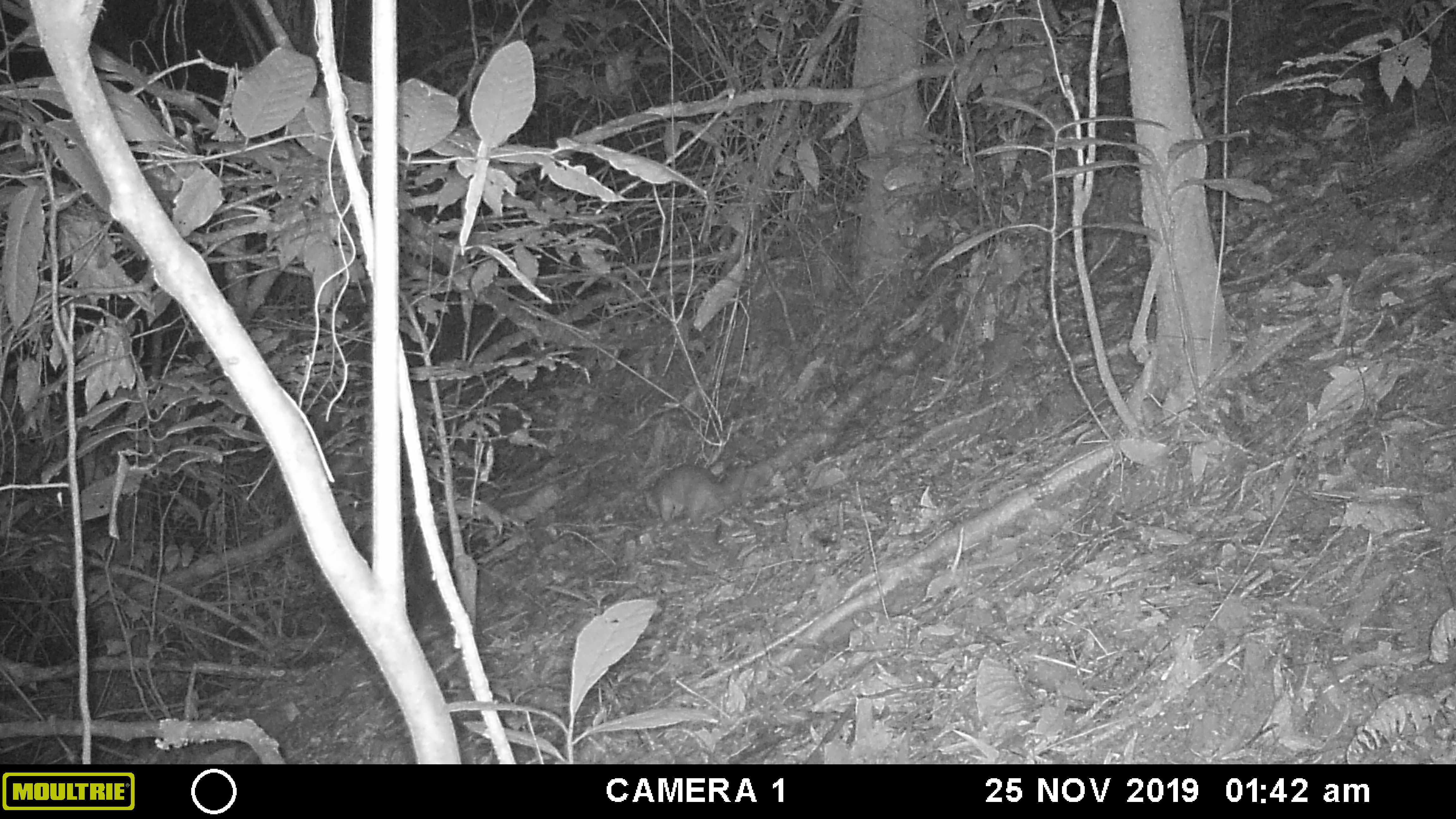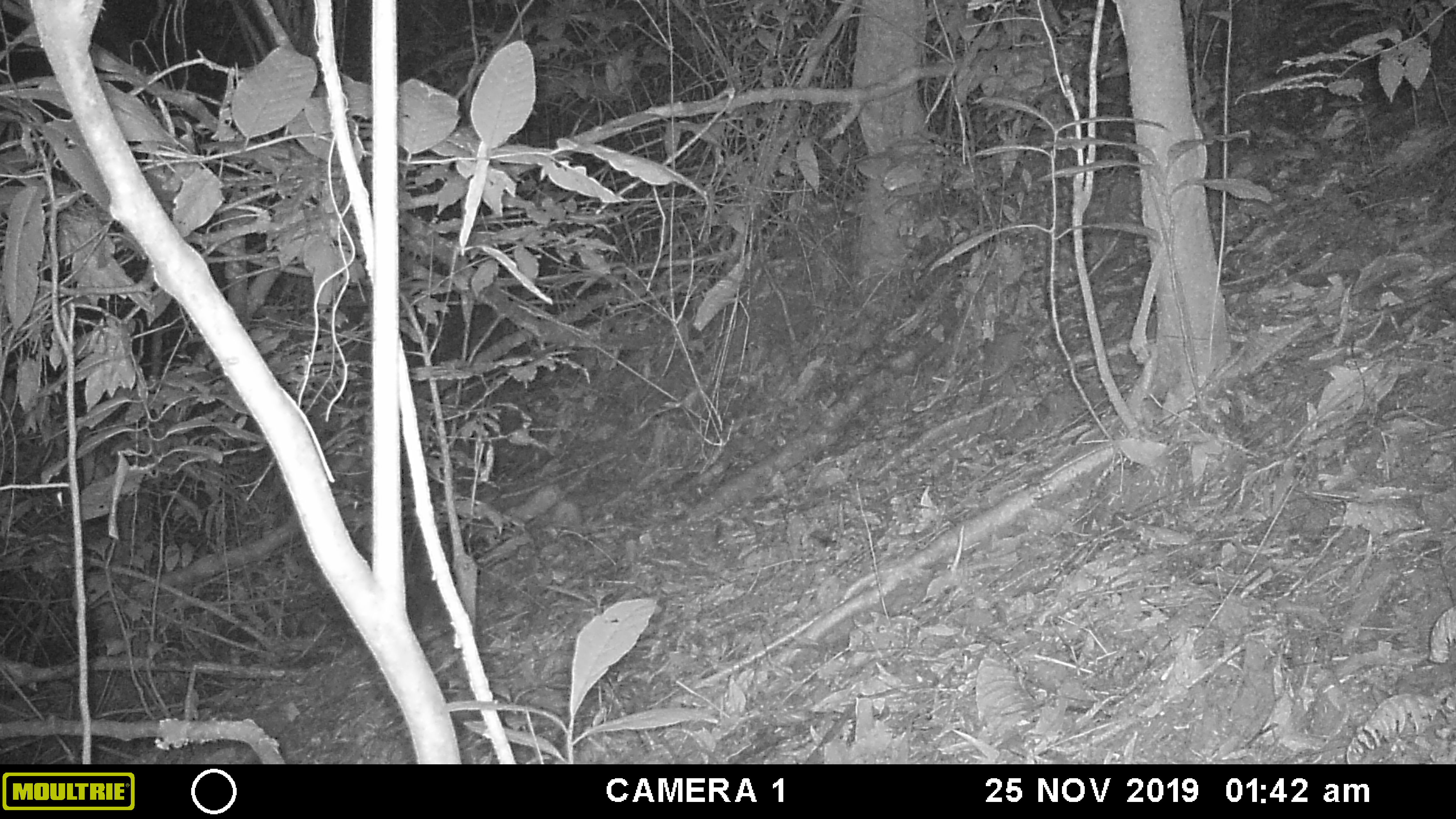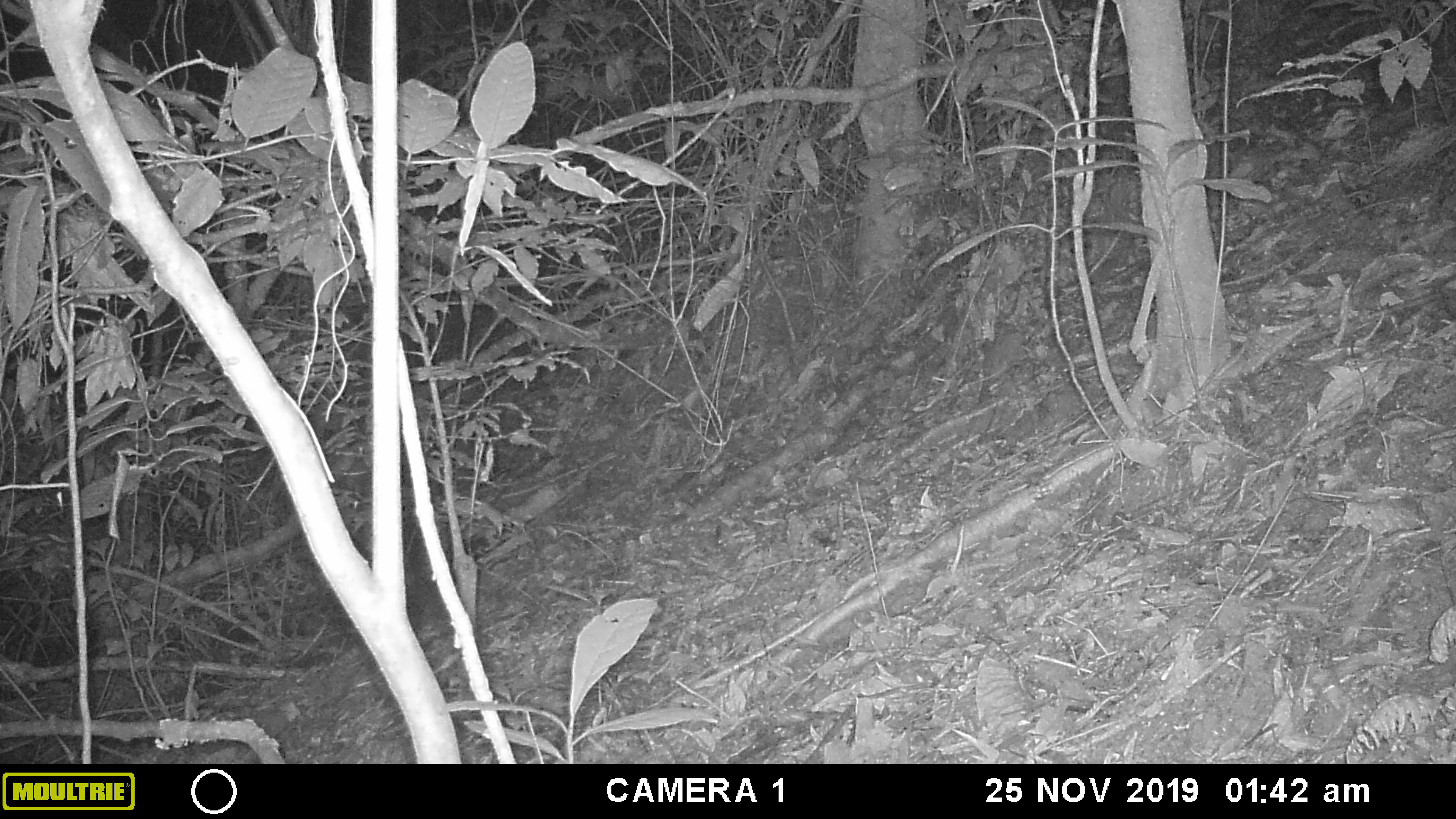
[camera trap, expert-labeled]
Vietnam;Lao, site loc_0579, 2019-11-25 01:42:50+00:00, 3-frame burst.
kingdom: Animalia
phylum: Chordata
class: Mammalia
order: Carnivora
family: Mustelidae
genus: Melogale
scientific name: Melogale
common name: ferret badger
Ferret badger (Melogale). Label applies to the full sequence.